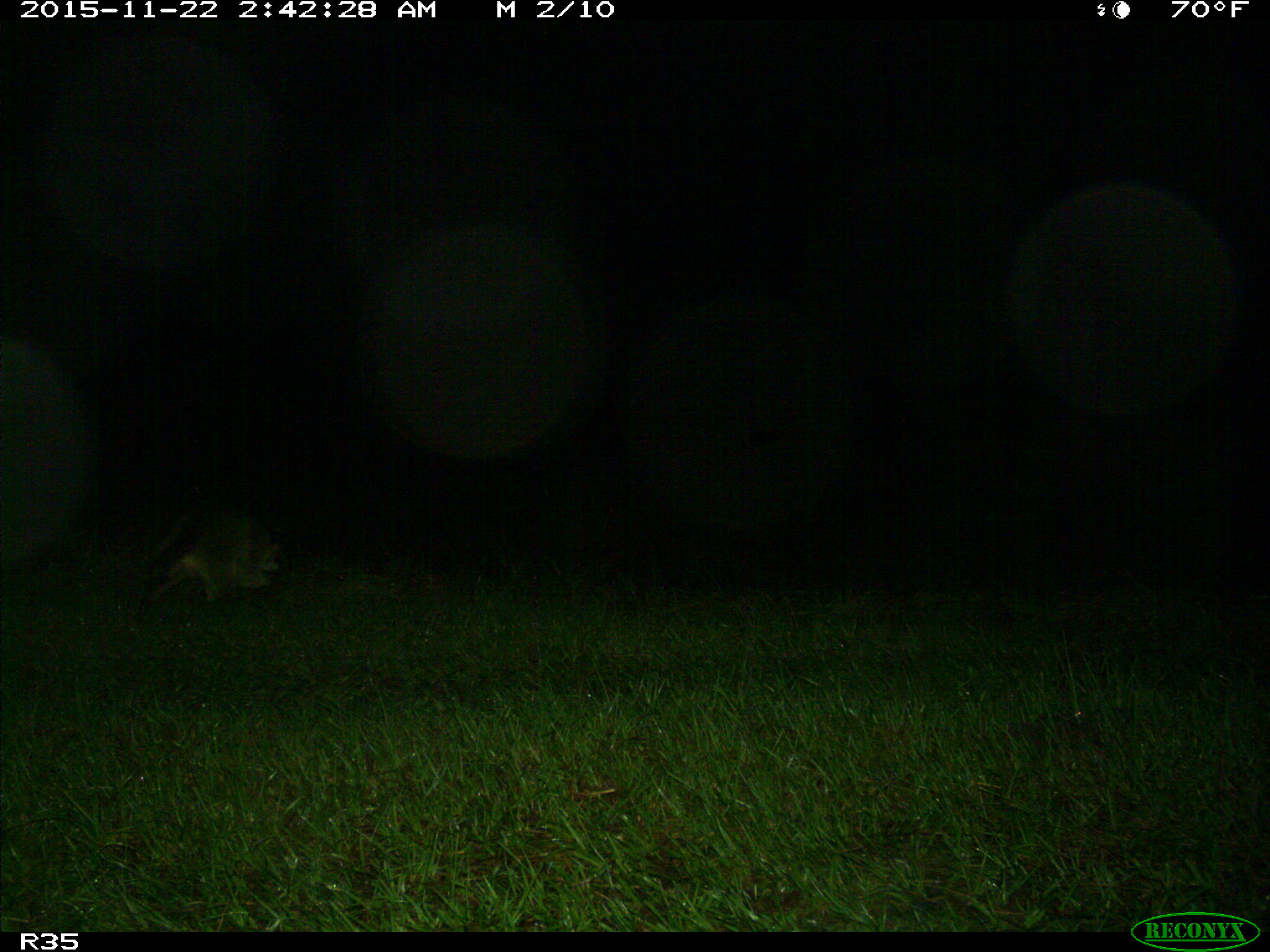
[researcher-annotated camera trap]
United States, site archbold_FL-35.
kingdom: Animalia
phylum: Chordata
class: Mammalia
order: Carnivora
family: Procyonidae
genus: Procyon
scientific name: Procyon lotor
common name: common raccoon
Procyon lotor (common raccoon).